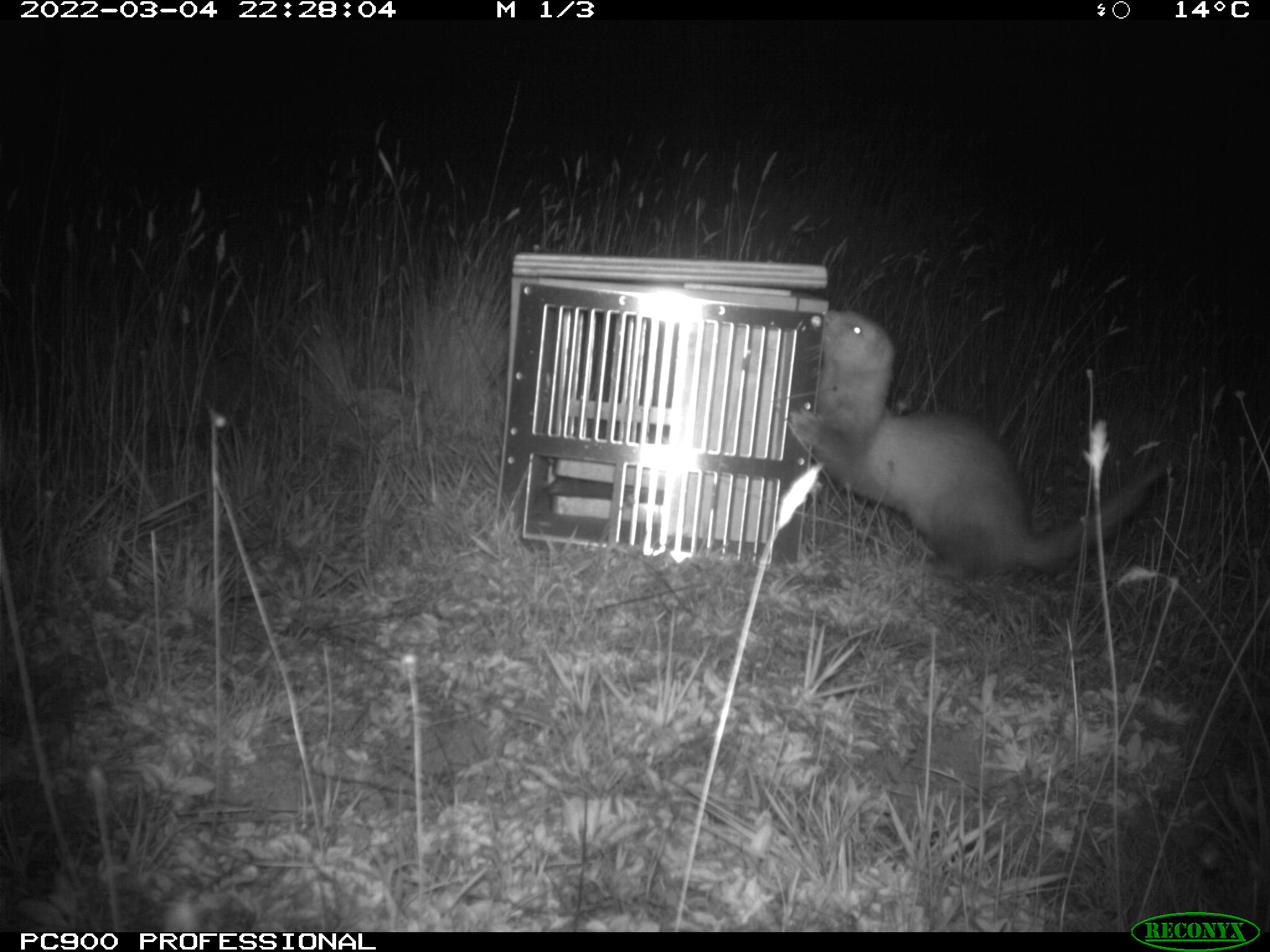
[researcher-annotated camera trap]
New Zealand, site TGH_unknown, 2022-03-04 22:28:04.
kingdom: Animalia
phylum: Chordata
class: Mammalia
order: Carnivora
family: Mustelidae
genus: Mustela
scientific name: Mustela furo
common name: ferret